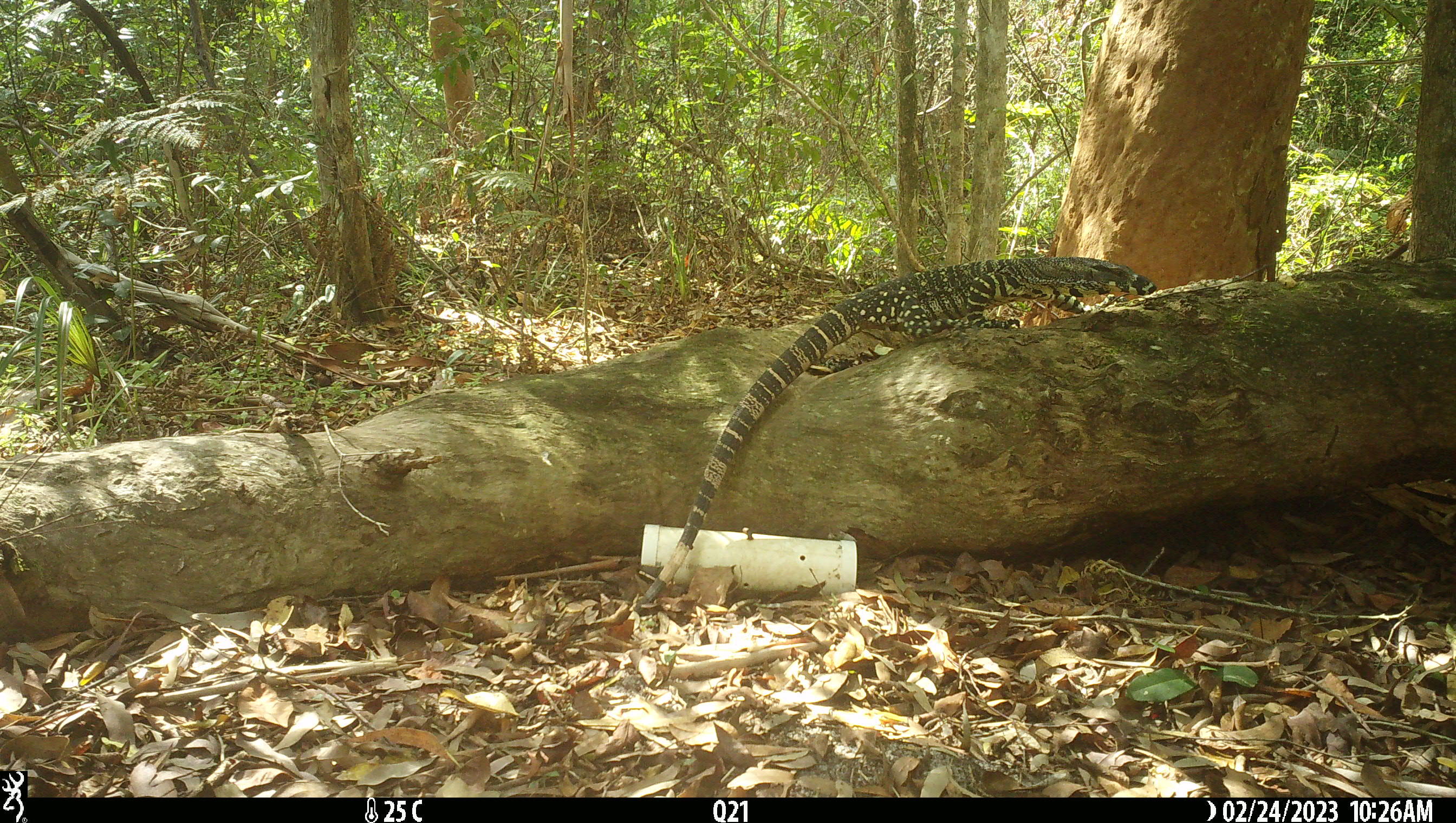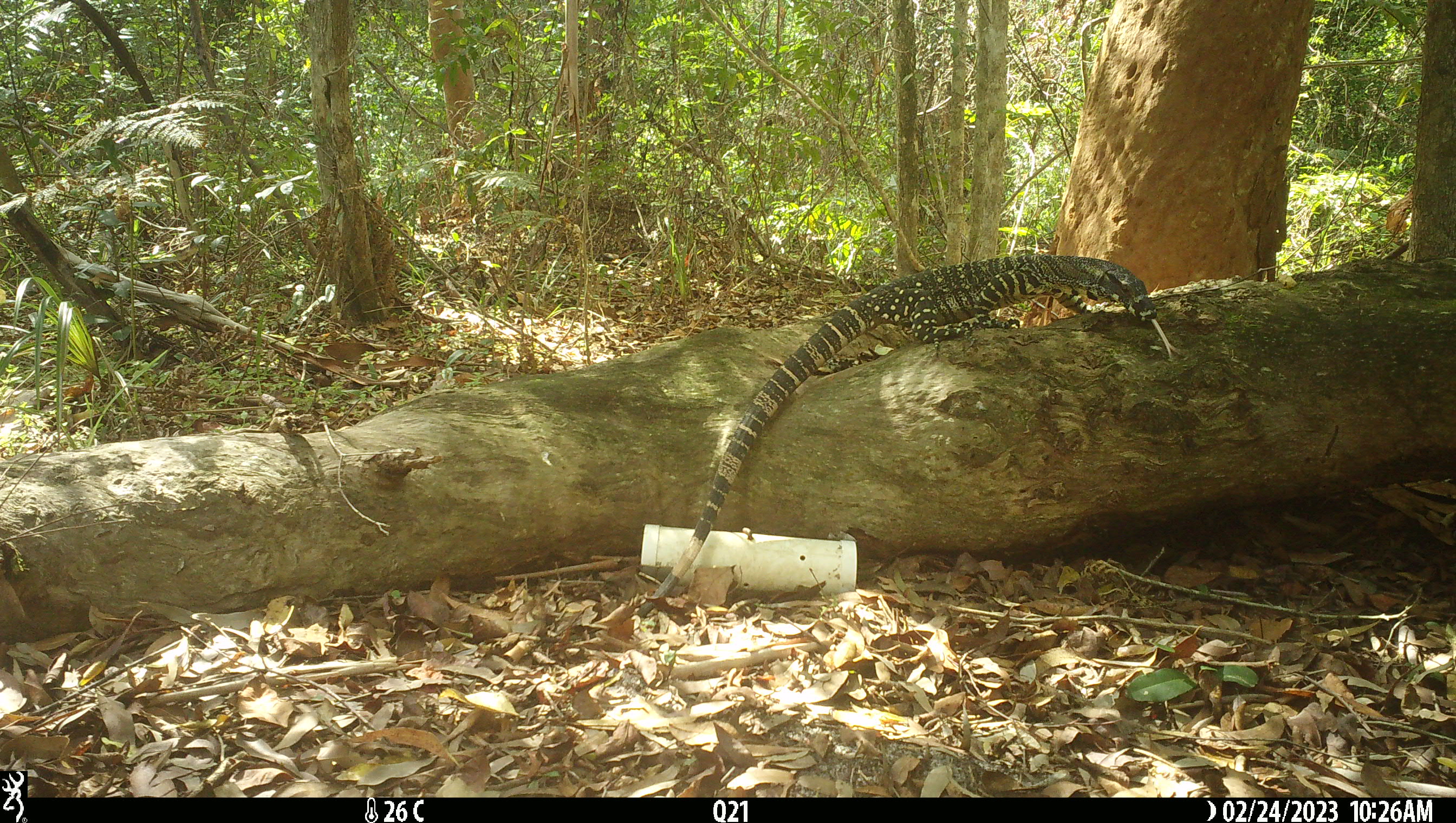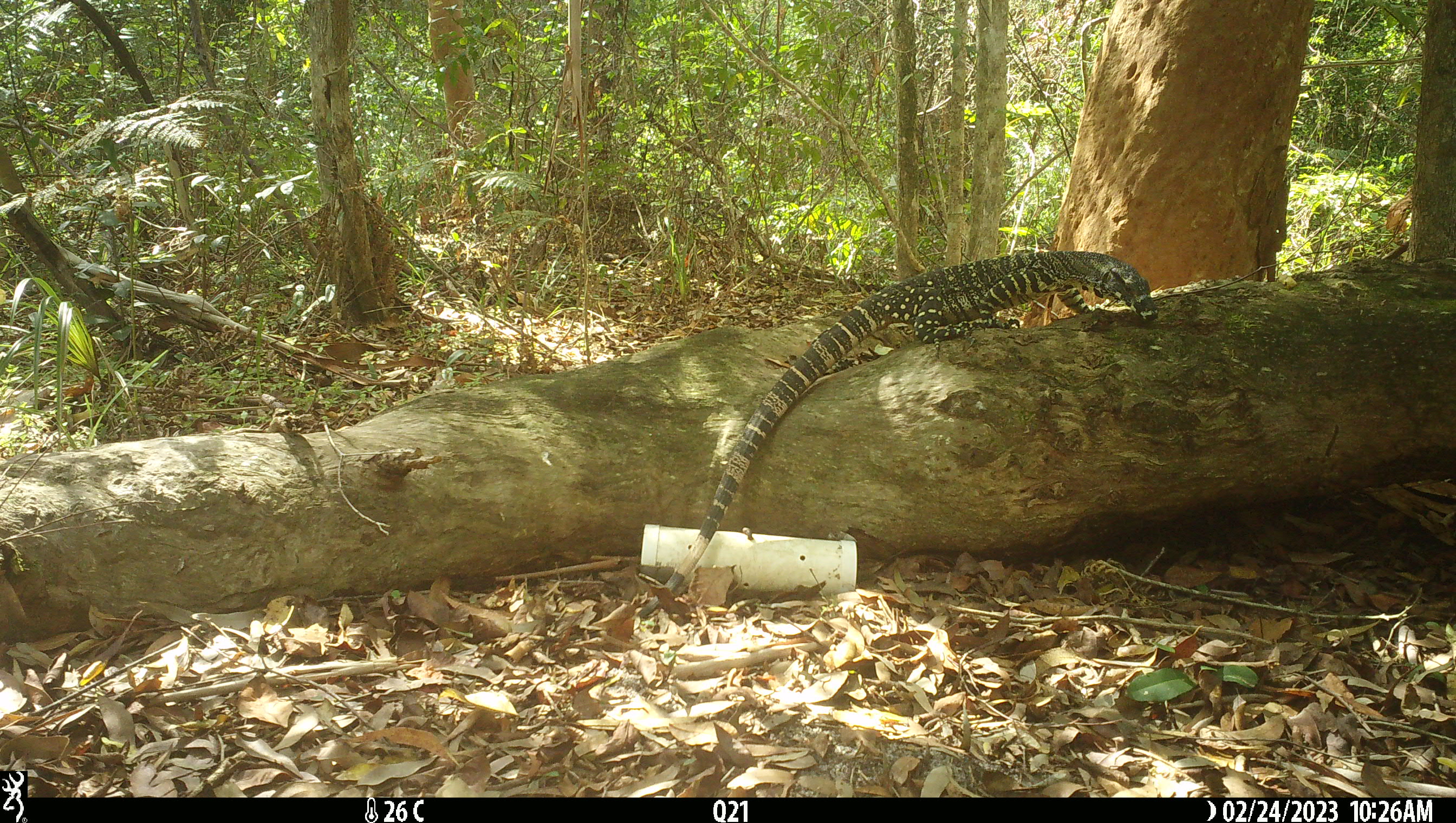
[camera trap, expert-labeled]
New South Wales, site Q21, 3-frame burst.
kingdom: Animalia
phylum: Chordata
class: Reptilia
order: Squamata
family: Varanidae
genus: Varanus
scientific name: Varanus varius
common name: lace monitor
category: goanna